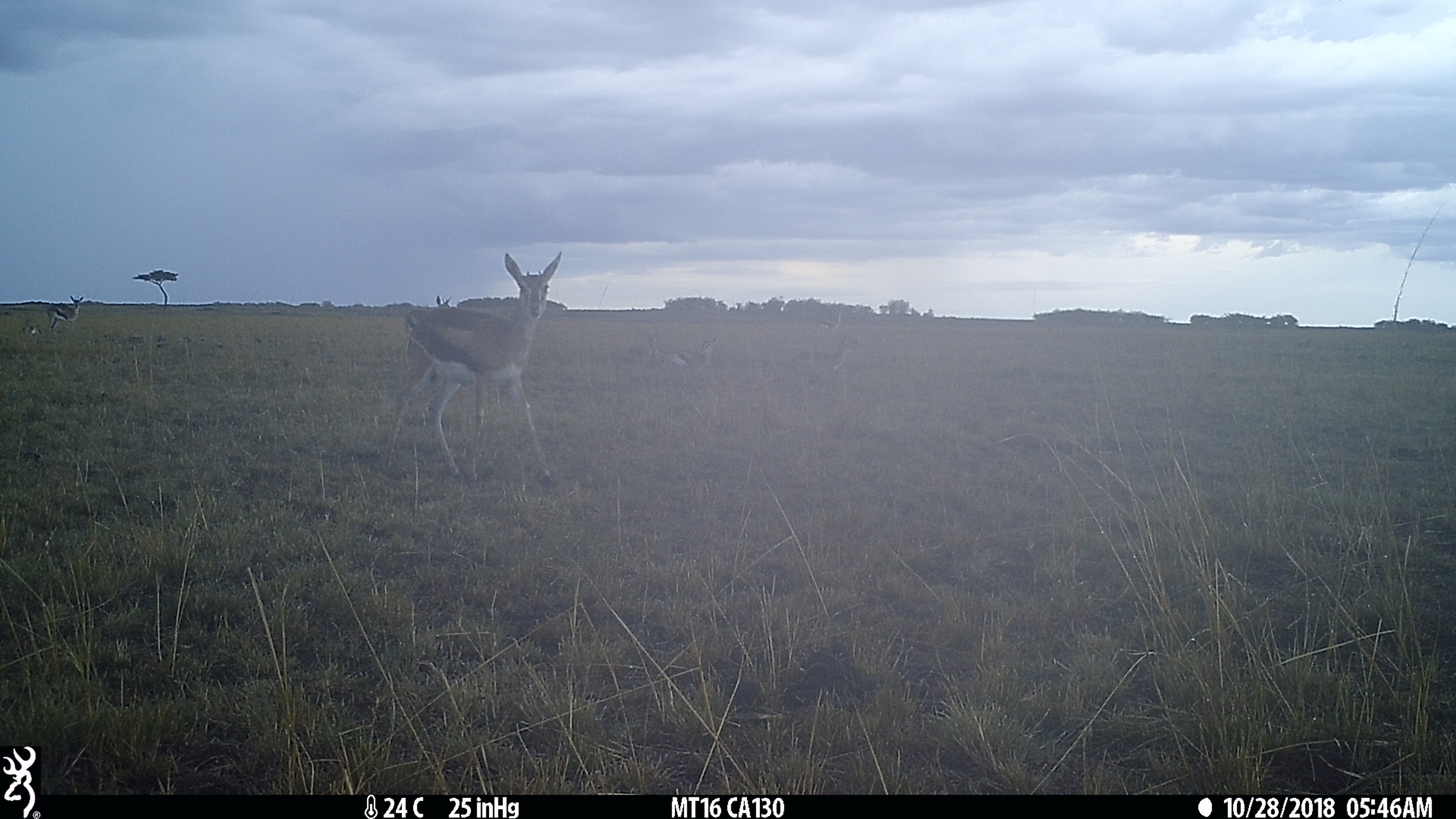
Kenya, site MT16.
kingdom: Animalia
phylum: Chordata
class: Mammalia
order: Artiodactyla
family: Bovidae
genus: Eudorcas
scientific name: Eudorcas thomsonii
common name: thomon's gazelle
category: gazelle thomsons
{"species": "gazelle thomsons (thomon's gazelle) (Eudorcas thomsonii)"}